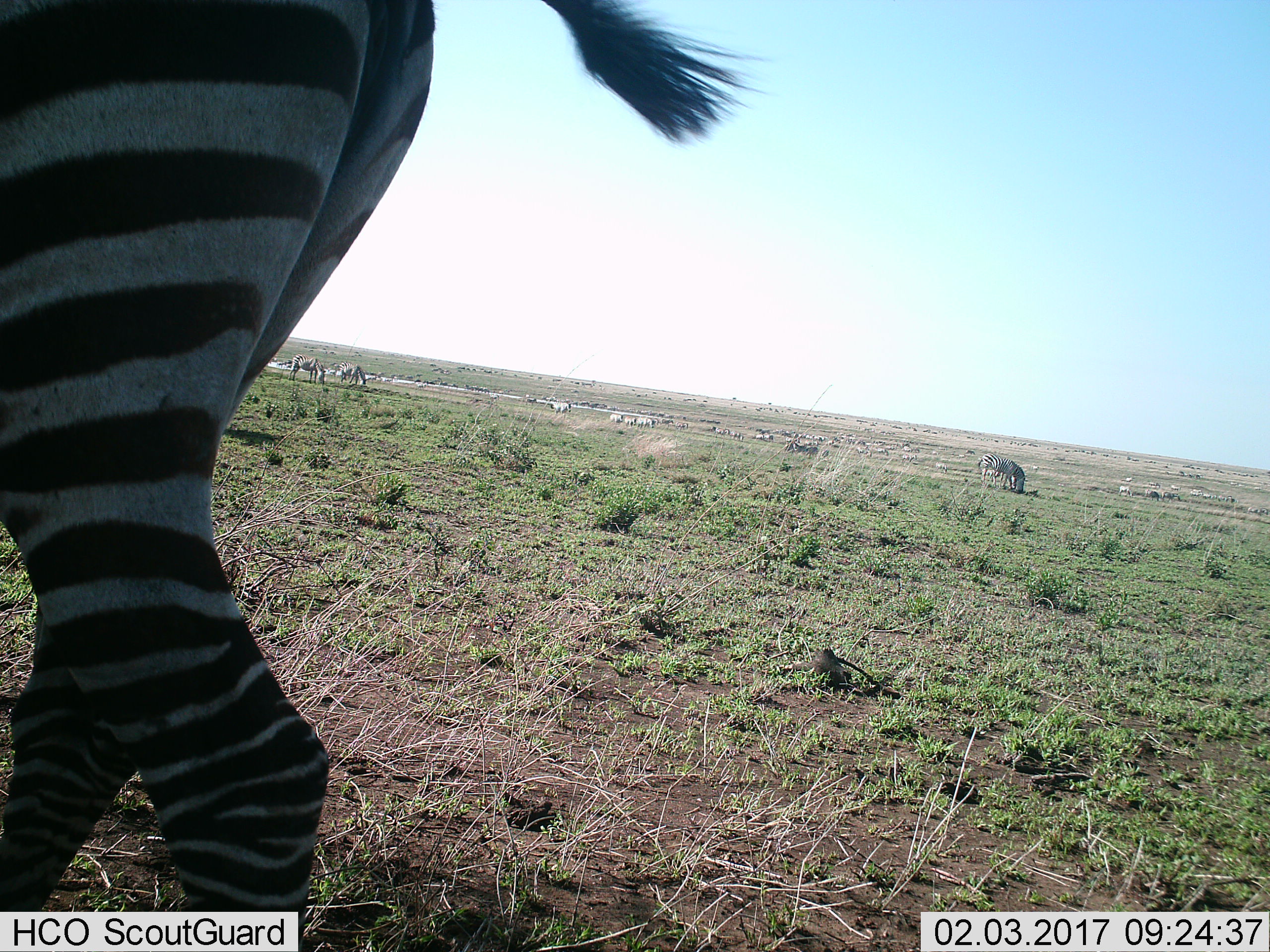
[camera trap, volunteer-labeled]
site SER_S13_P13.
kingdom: Animalia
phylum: Chordata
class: Mammalia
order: Perissodactyla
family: Equidae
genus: Equus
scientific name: Equus quagga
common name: plains zebra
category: zebraplains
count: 11-50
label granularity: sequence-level